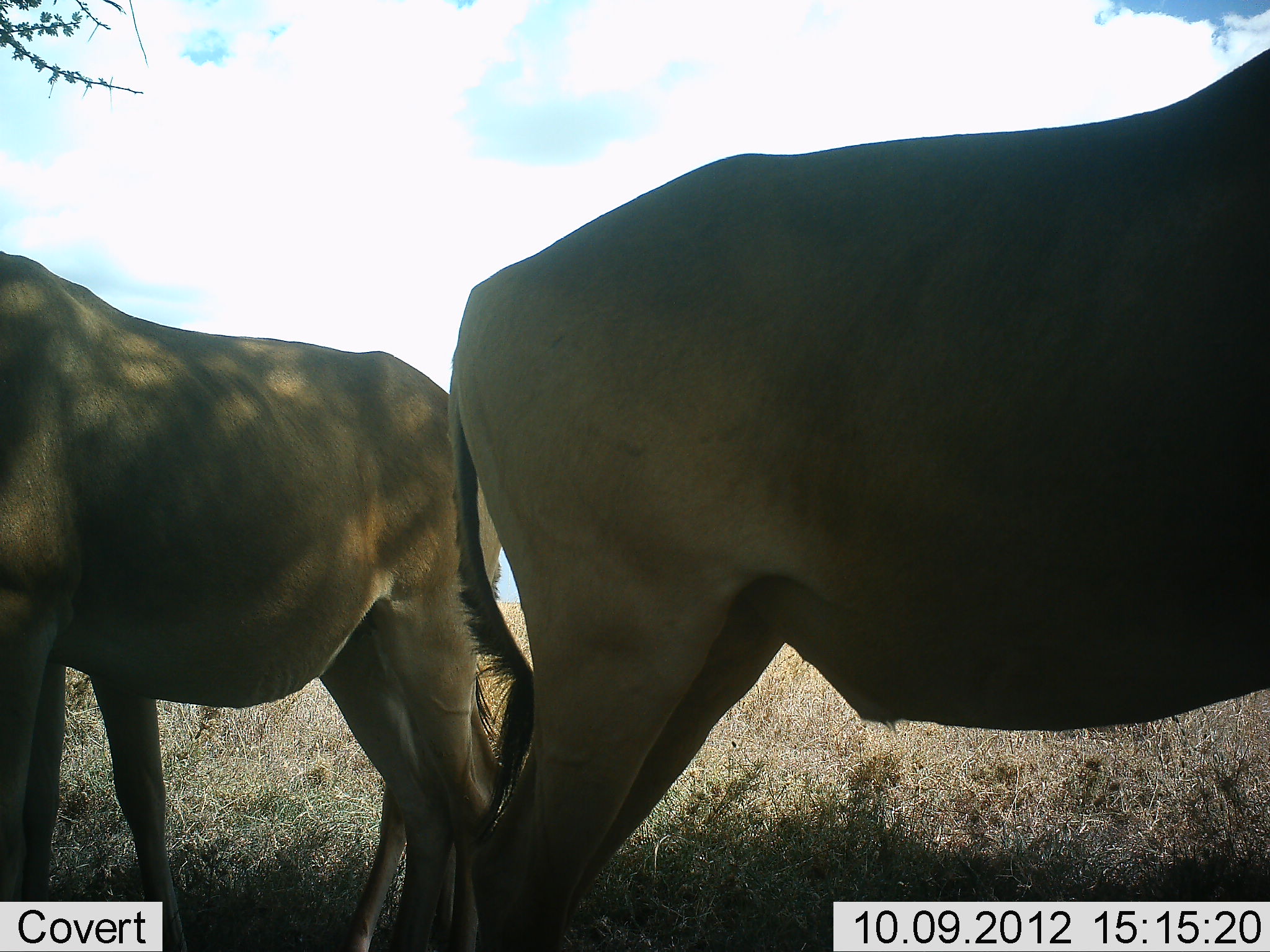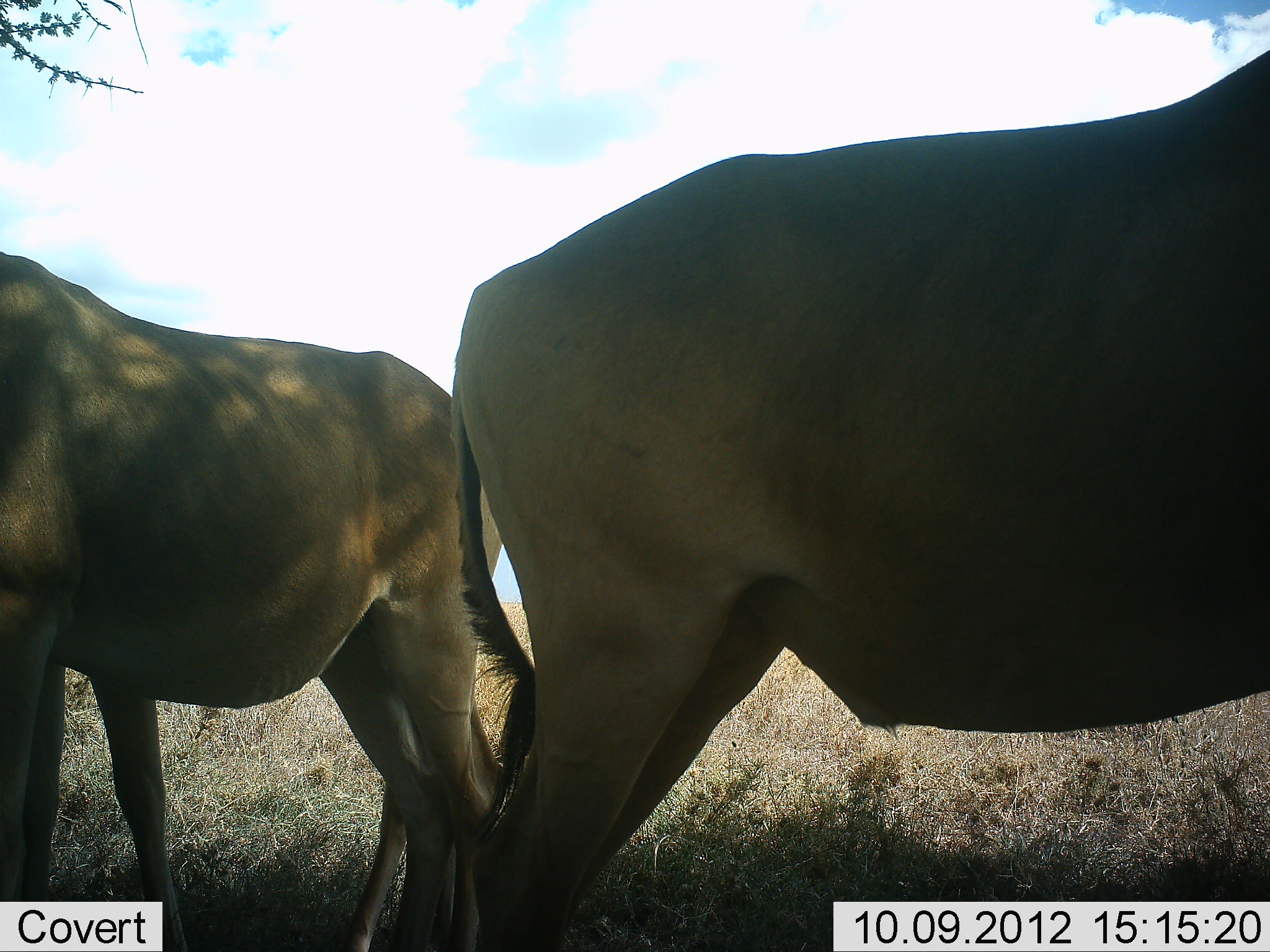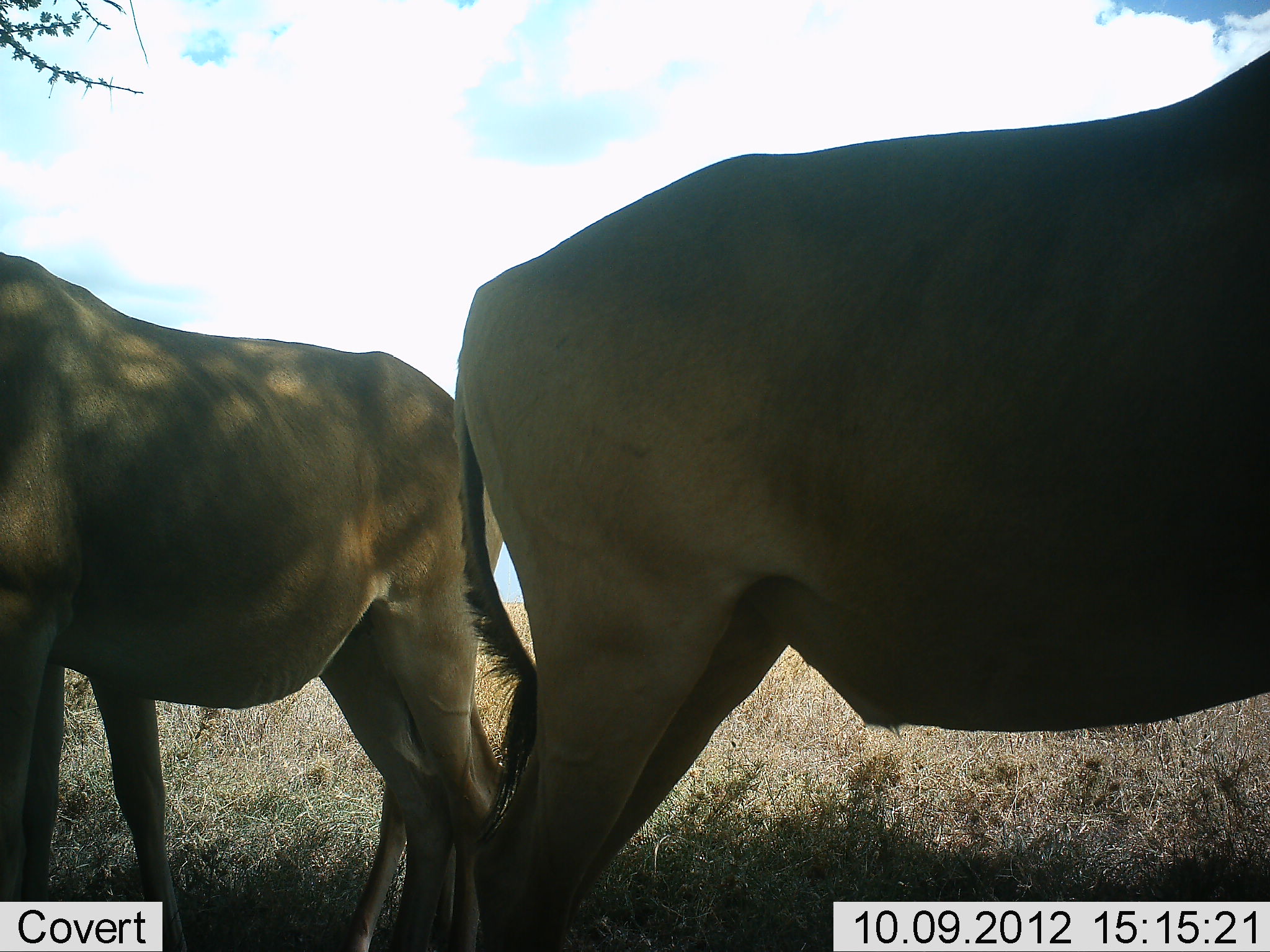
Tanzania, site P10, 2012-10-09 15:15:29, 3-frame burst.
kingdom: Animalia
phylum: Chordata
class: Mammalia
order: Artiodactyla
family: Bovidae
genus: Alcelaphus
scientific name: Alcelaphus buselaphus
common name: hartebeest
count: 2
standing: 100%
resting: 0%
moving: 0%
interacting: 0%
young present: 0%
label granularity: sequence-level